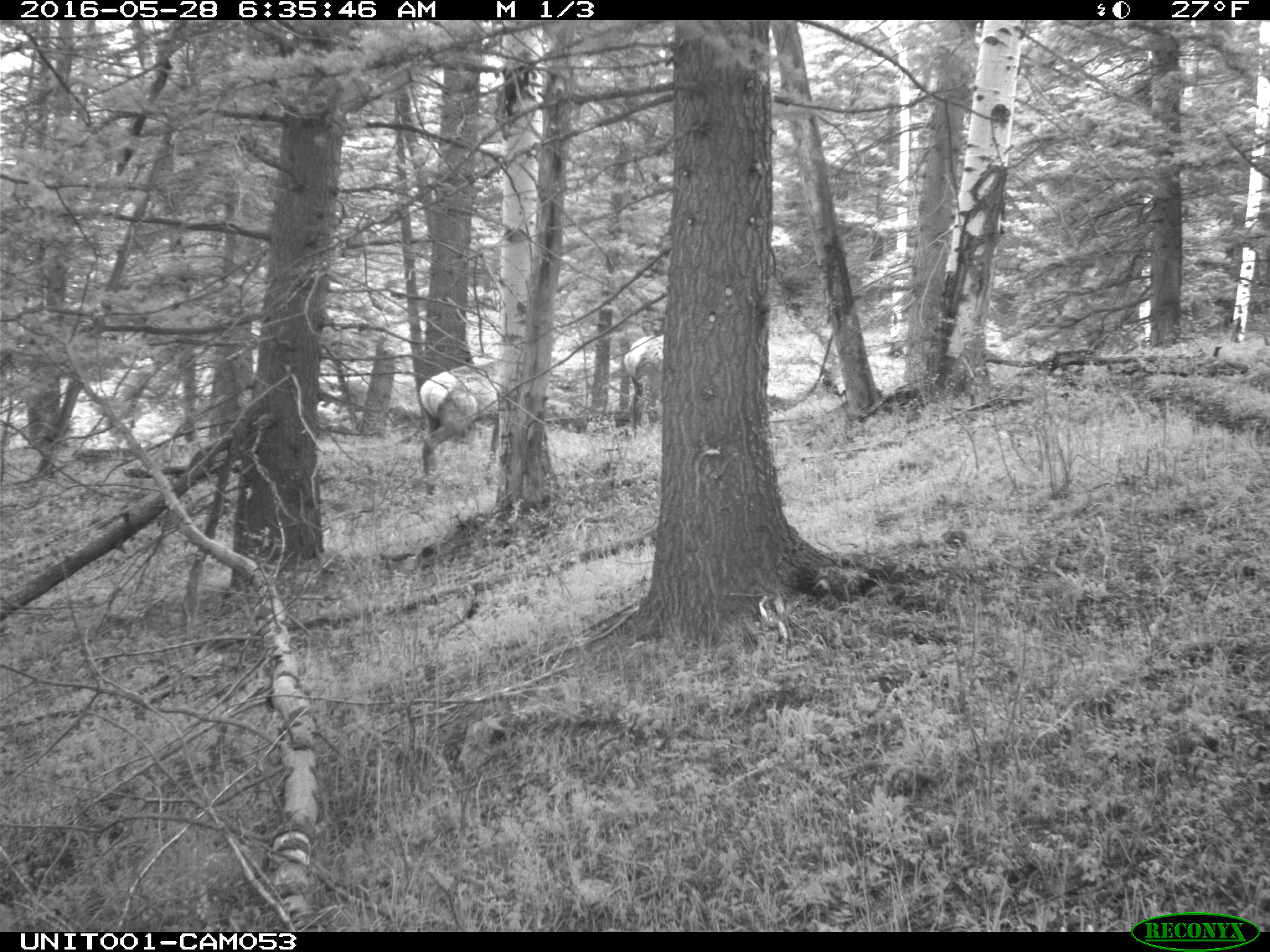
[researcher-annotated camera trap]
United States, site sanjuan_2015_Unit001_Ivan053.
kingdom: Animalia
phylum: Chordata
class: Mammalia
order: Artiodactyla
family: Cervidae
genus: Cervus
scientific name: Cervus elaphus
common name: red deer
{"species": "Cervus elaphus (red deer)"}